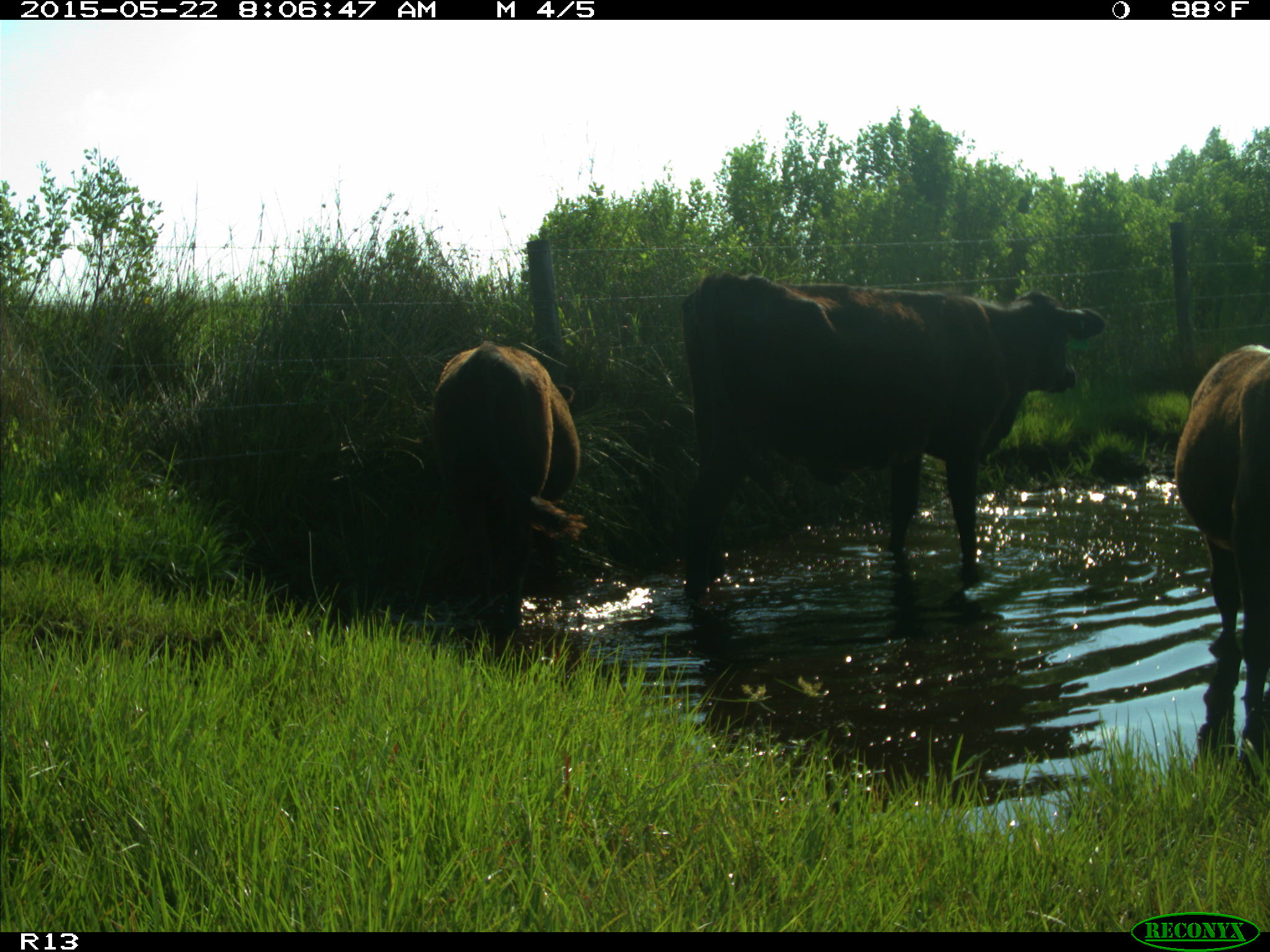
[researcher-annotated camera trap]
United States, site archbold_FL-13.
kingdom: Animalia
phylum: Chordata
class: Mammalia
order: Artiodactyla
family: Bovidae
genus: Bos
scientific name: Bos taurus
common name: domestic cow